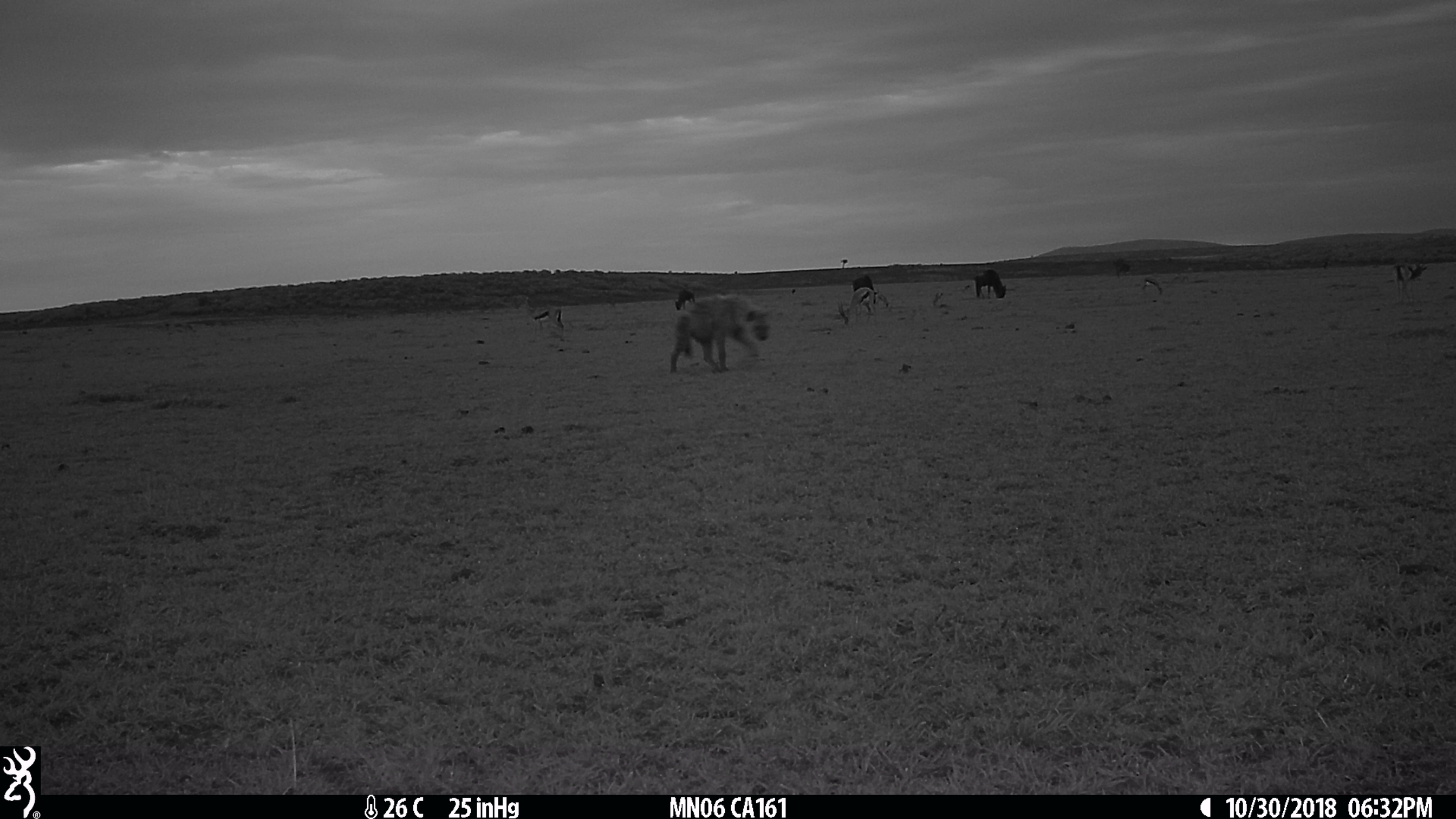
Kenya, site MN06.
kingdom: Animalia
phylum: Chordata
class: Mammalia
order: Artiodactyla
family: Bovidae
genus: Eudorcas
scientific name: Eudorcas thomsonii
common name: thomon's gazelle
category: gazelle thomsons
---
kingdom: Animalia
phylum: Chordata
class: Mammalia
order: Carnivora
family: Hyaenidae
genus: Crocuta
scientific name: Crocuta crocuta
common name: spotted hyena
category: hyena spotted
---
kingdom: Animalia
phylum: Chordata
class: Mammalia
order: Artiodactyla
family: Bovidae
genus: Connochaetes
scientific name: Connochaetes taurinus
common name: blue wildebeest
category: wildebeest